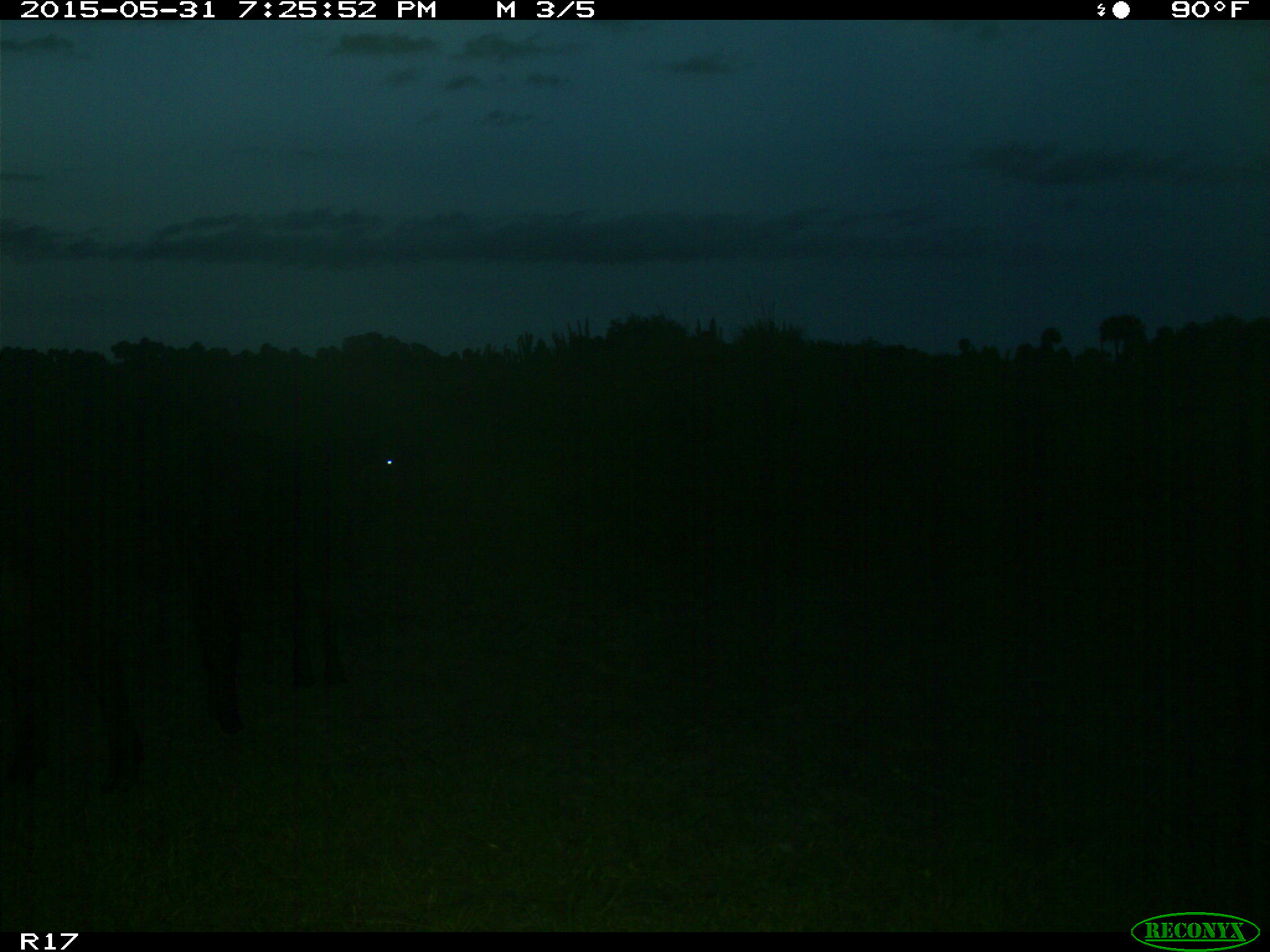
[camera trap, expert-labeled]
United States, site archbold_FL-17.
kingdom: Animalia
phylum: Chordata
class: Mammalia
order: Artiodactyla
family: Bovidae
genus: Bos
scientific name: Bos taurus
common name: domestic cow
Bos taurus (domestic cow).